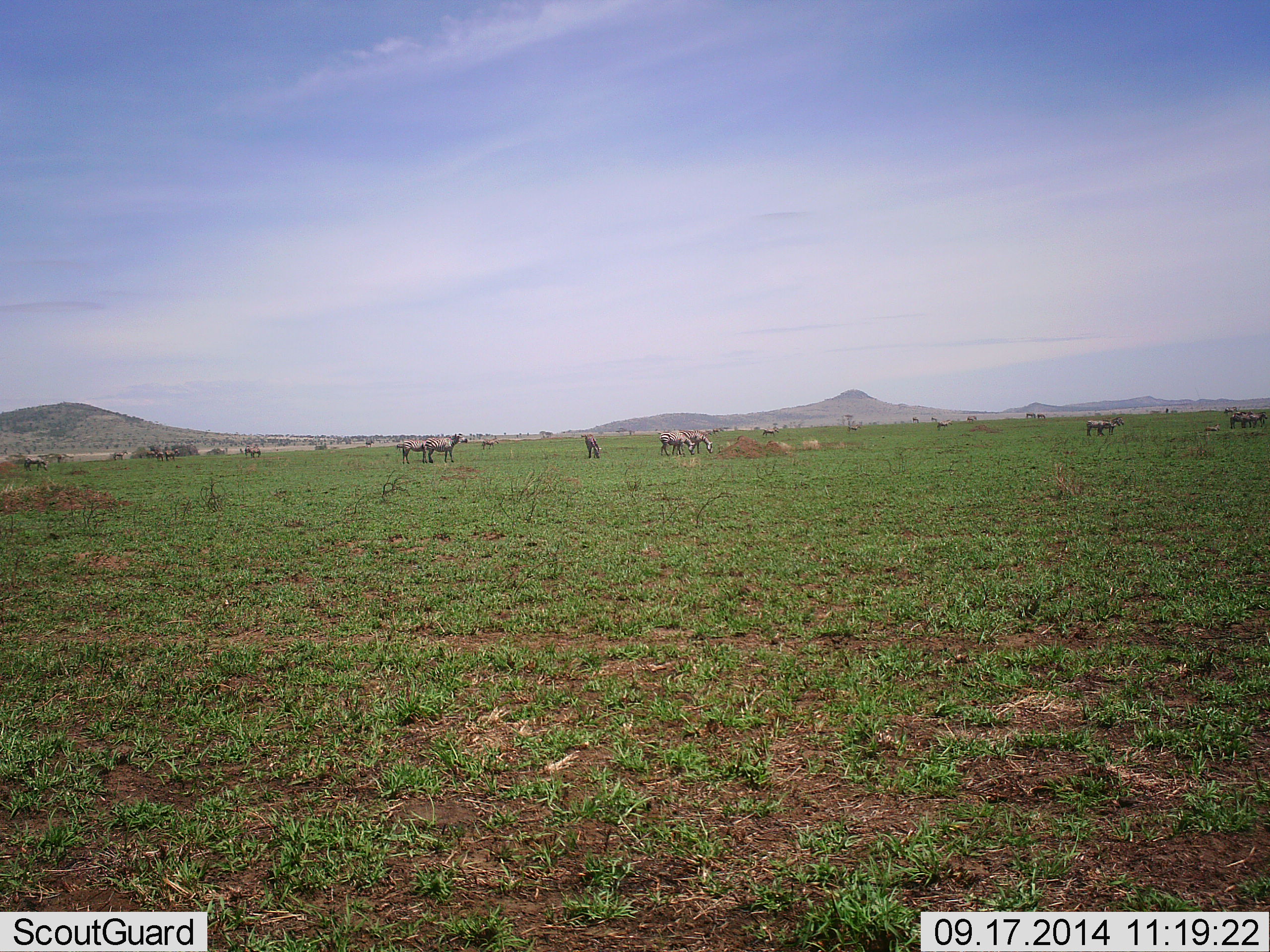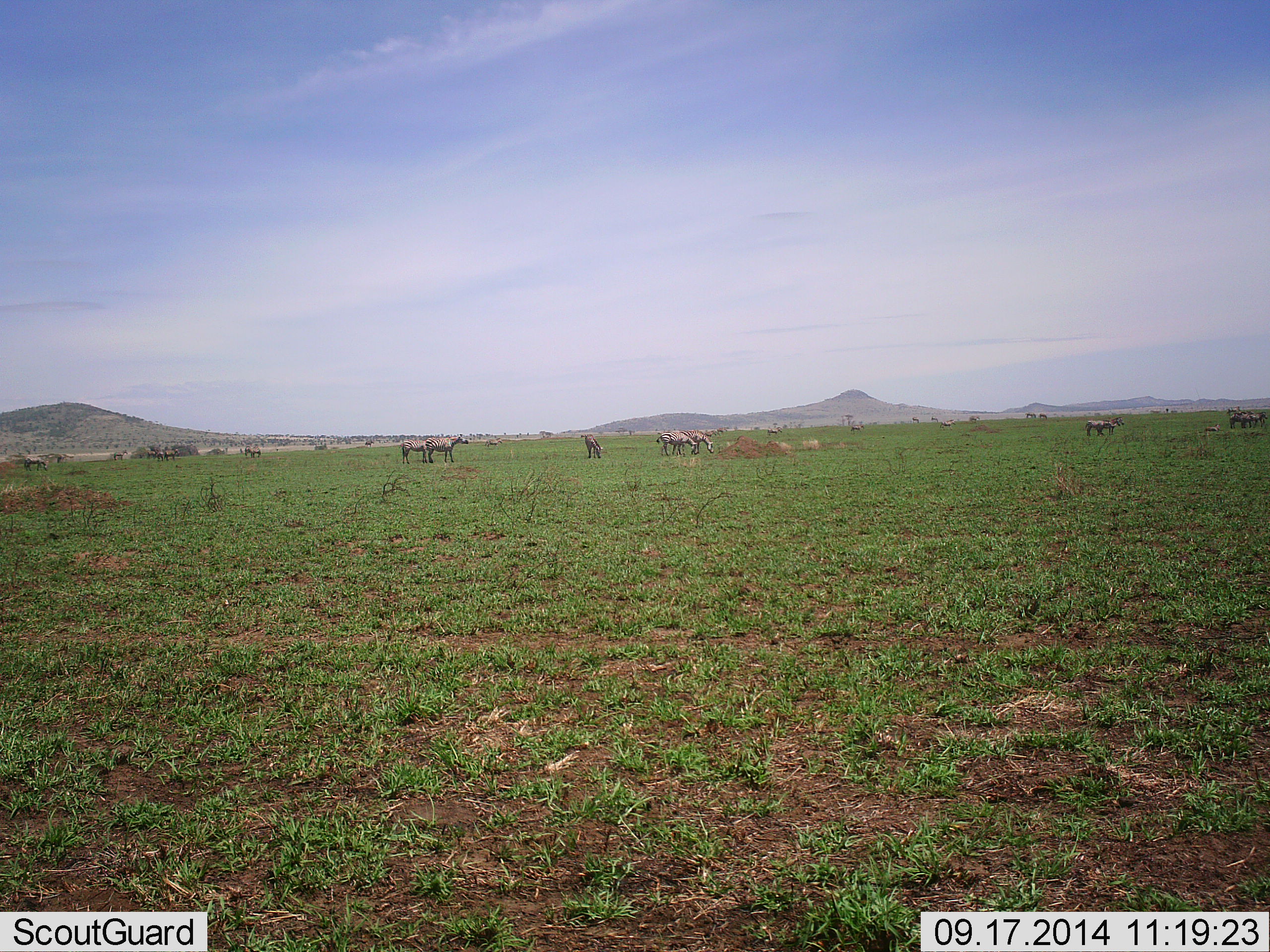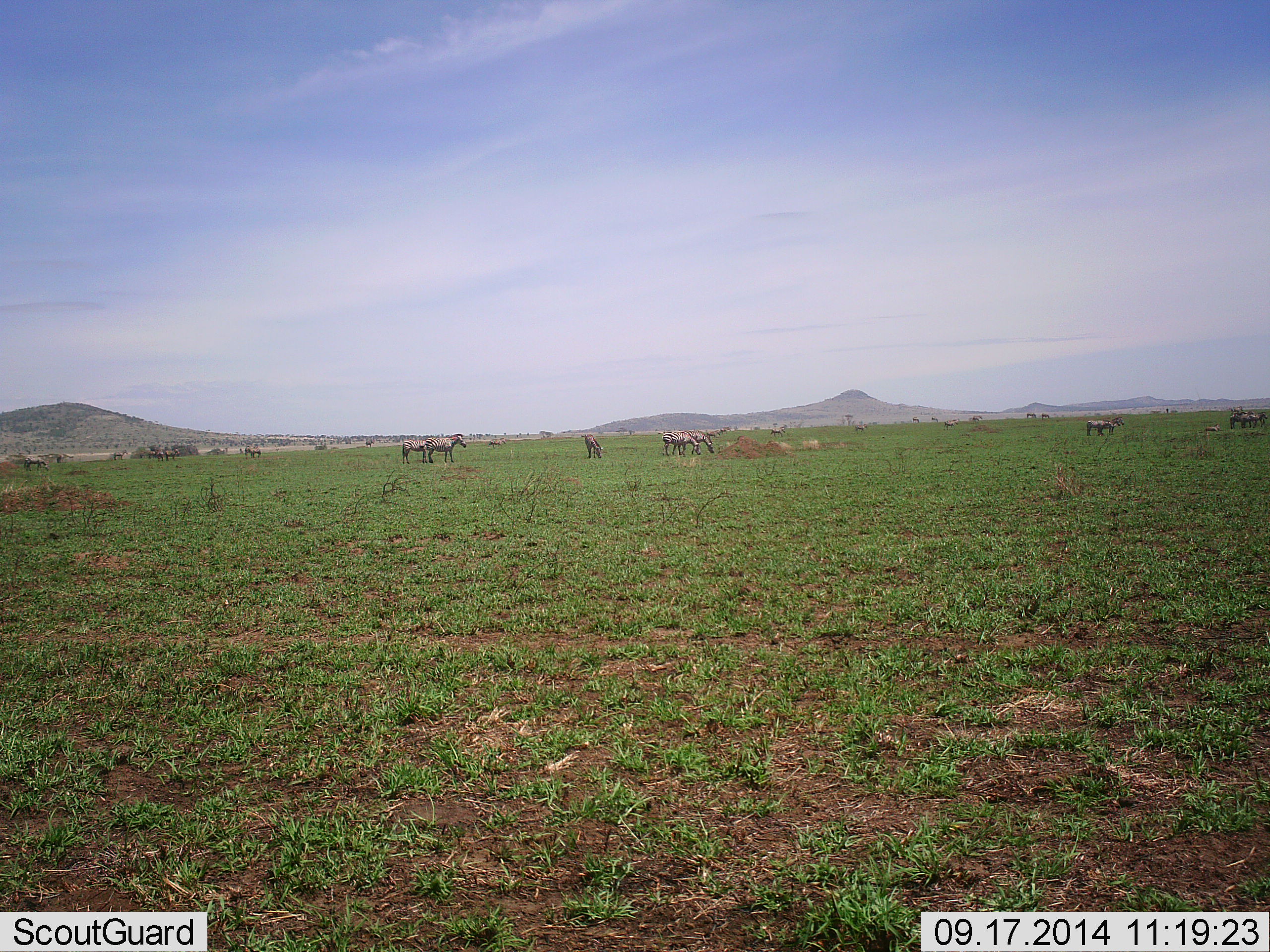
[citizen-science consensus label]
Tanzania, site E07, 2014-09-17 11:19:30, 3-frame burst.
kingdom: Animalia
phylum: Chordata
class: Mammalia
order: Perissodactyla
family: Equidae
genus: Equus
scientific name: Equus quagga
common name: plains zebra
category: zebra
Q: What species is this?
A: Zebra (plains zebra) (Equus quagga).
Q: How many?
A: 11-50.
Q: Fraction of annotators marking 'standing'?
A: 60%.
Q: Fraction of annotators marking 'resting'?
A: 10%.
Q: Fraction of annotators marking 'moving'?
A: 40%.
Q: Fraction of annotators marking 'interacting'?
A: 0%.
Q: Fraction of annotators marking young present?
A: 0%.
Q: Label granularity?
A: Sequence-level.